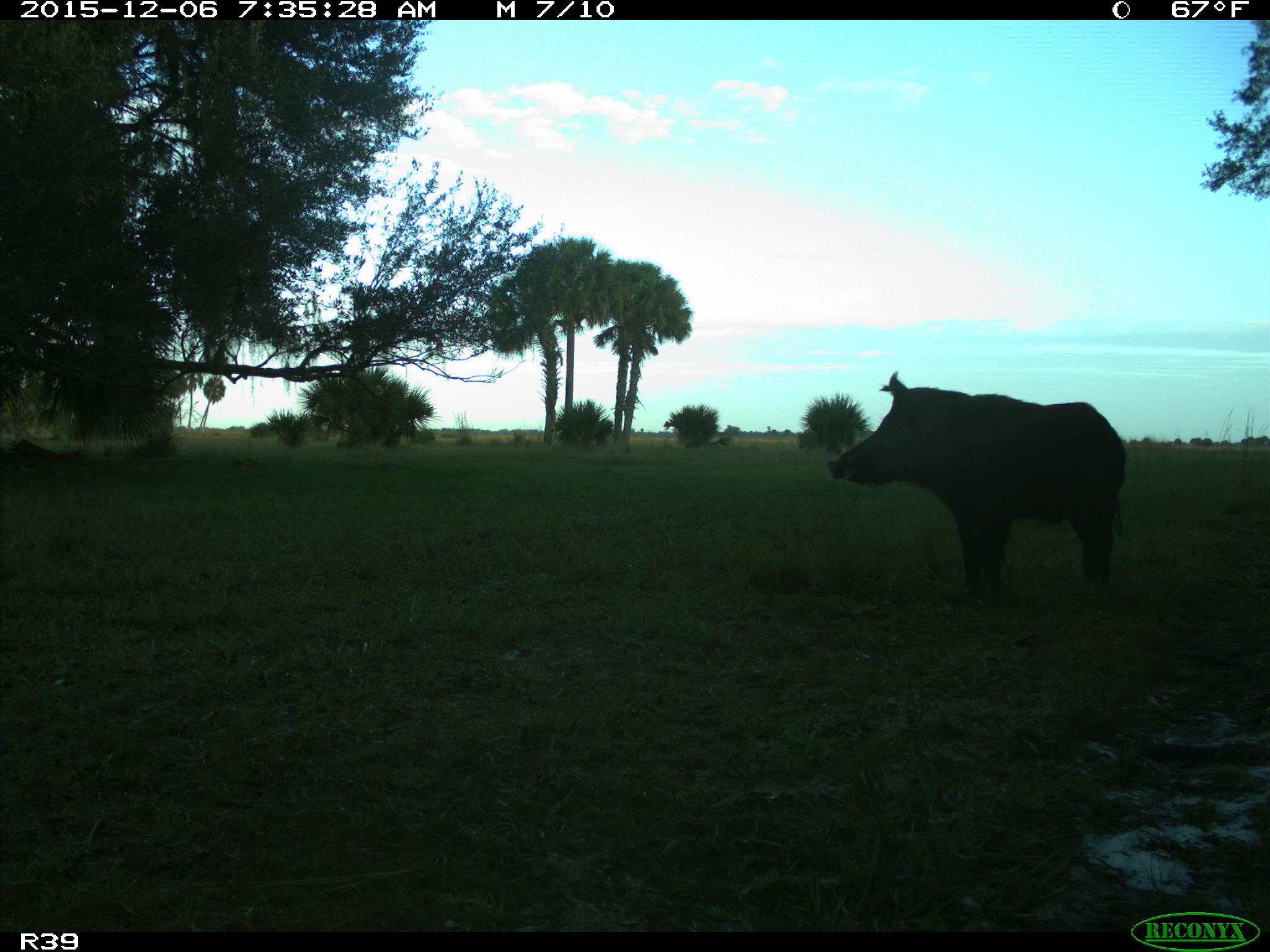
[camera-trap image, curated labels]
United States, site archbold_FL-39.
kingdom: Animalia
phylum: Chordata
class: Mammalia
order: Artiodactyla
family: Suidae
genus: Sus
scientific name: Sus scrofa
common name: wild boar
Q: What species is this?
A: Sus scrofa (wild boar).